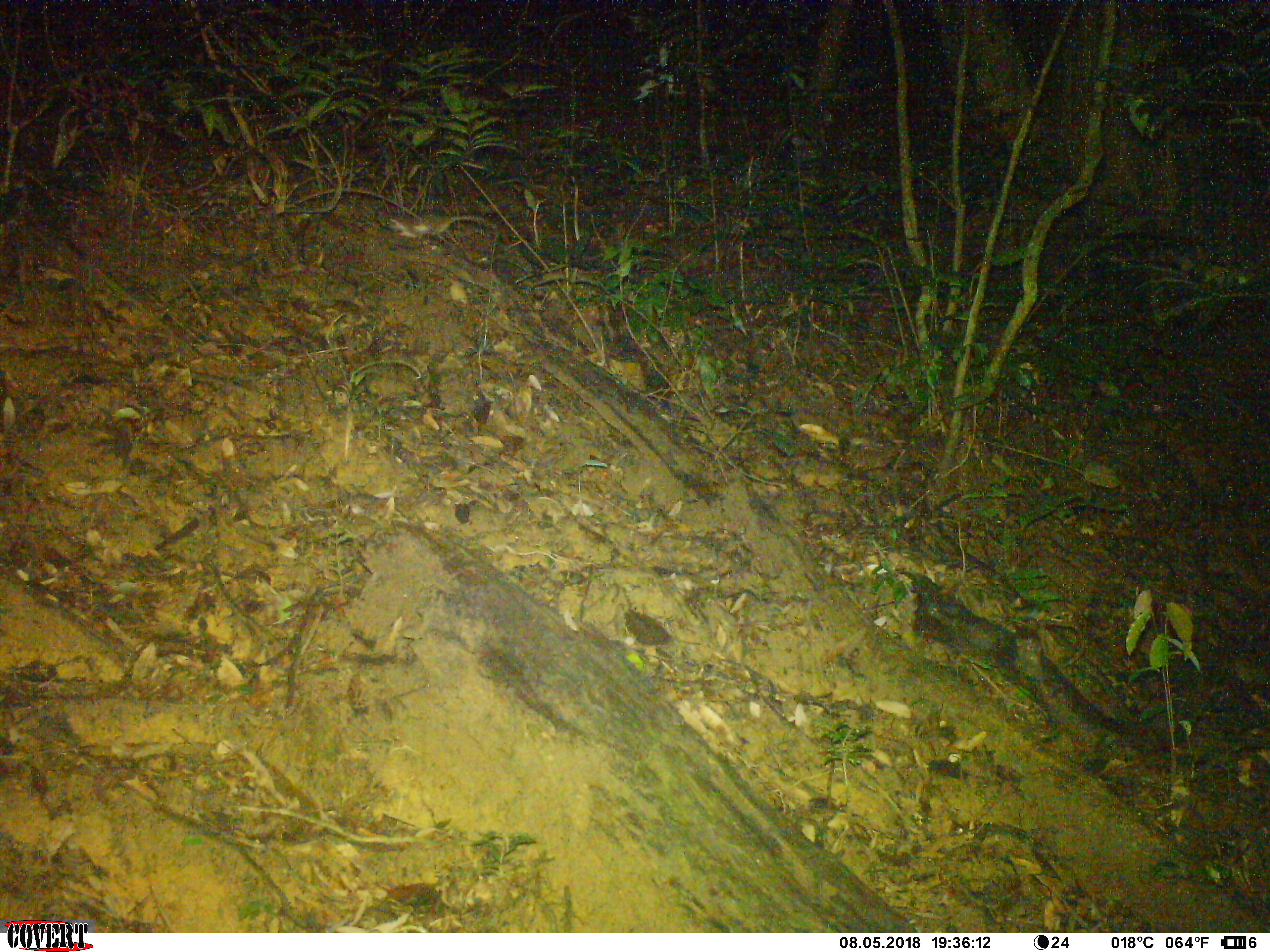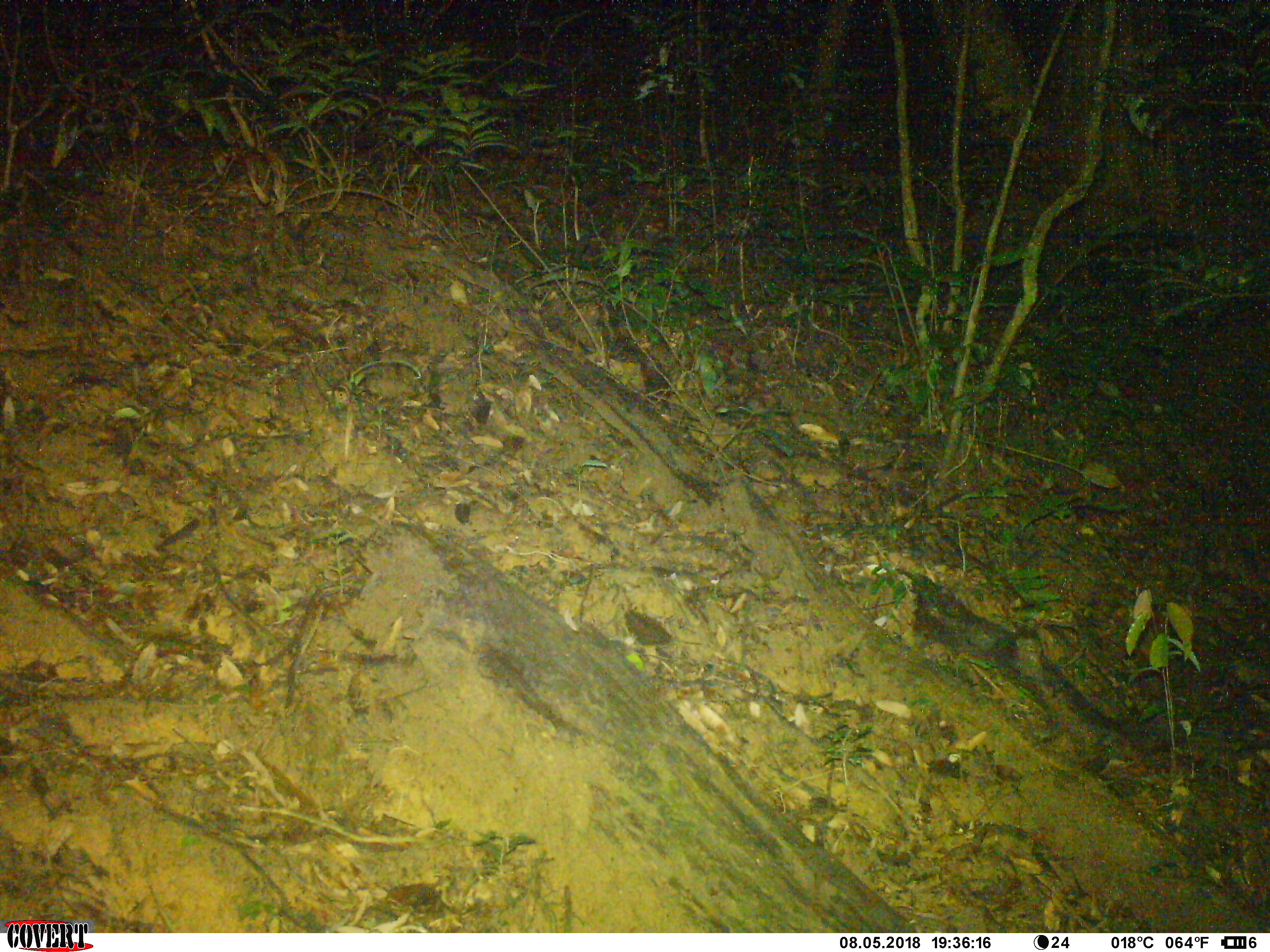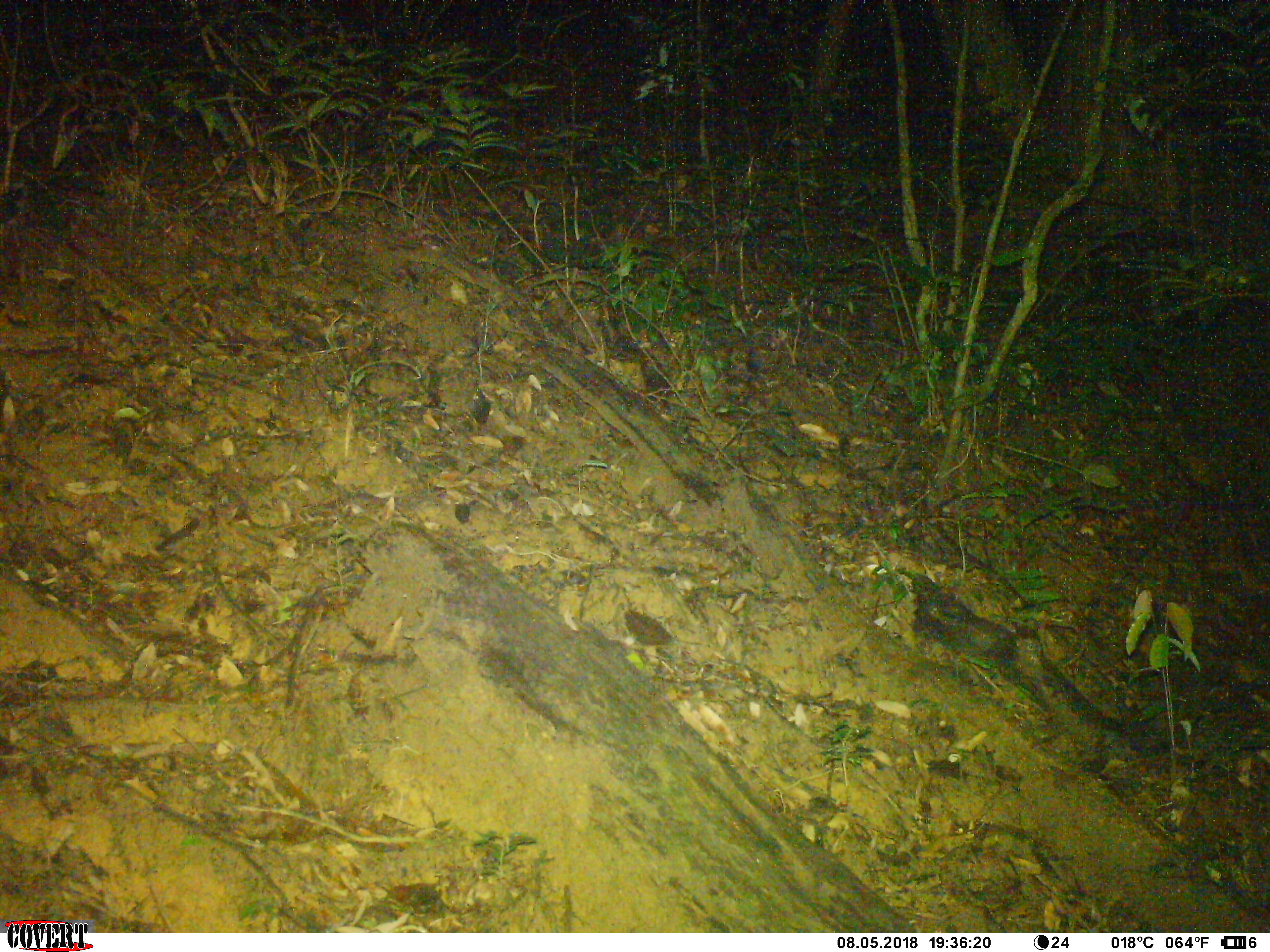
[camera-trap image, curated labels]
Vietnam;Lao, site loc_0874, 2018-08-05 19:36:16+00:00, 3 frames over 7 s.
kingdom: Animalia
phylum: Chordata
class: Mammalia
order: Rodentia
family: Muridae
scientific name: Muridae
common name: old-world mice and rats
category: unidentified murid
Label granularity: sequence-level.